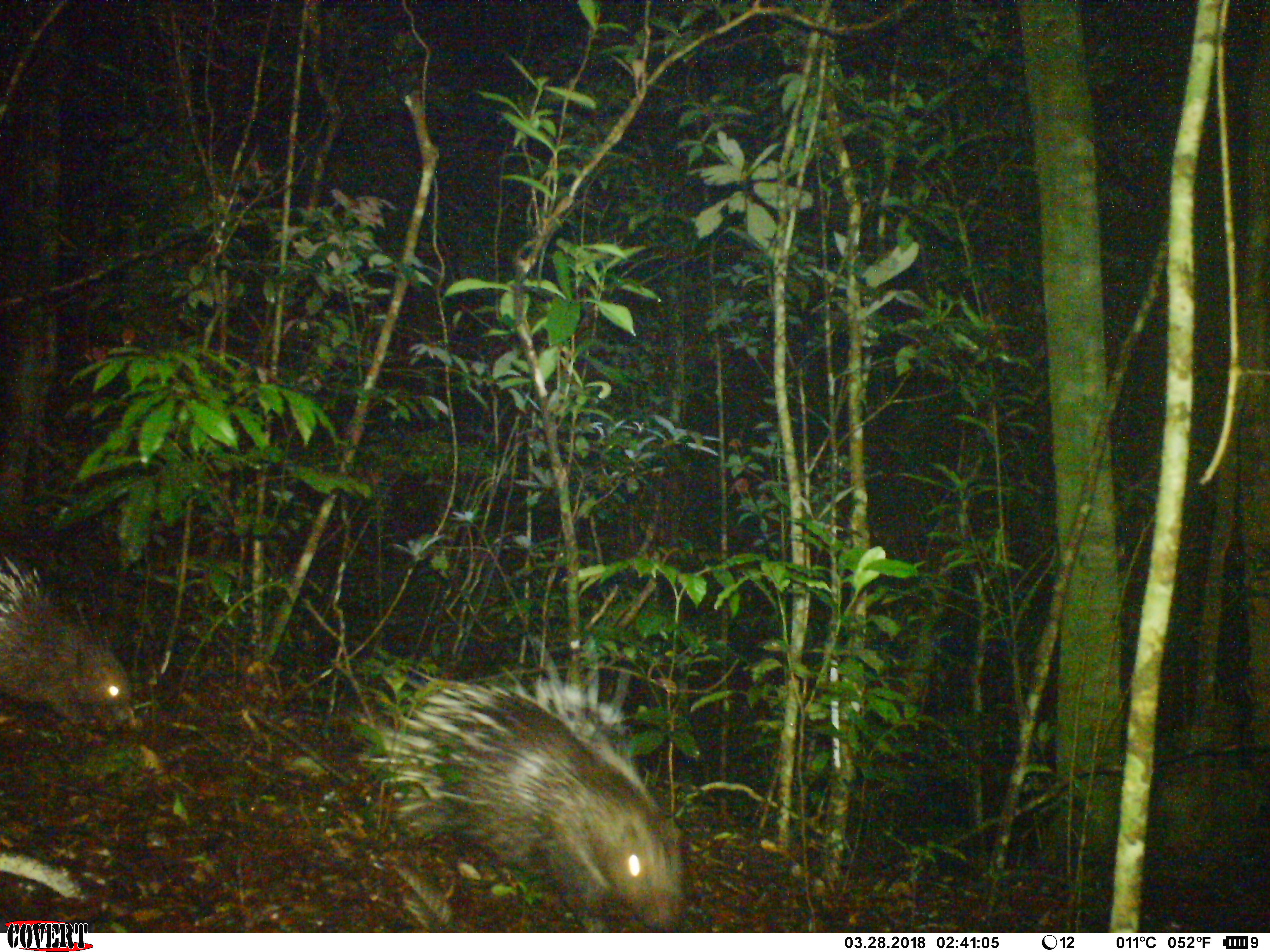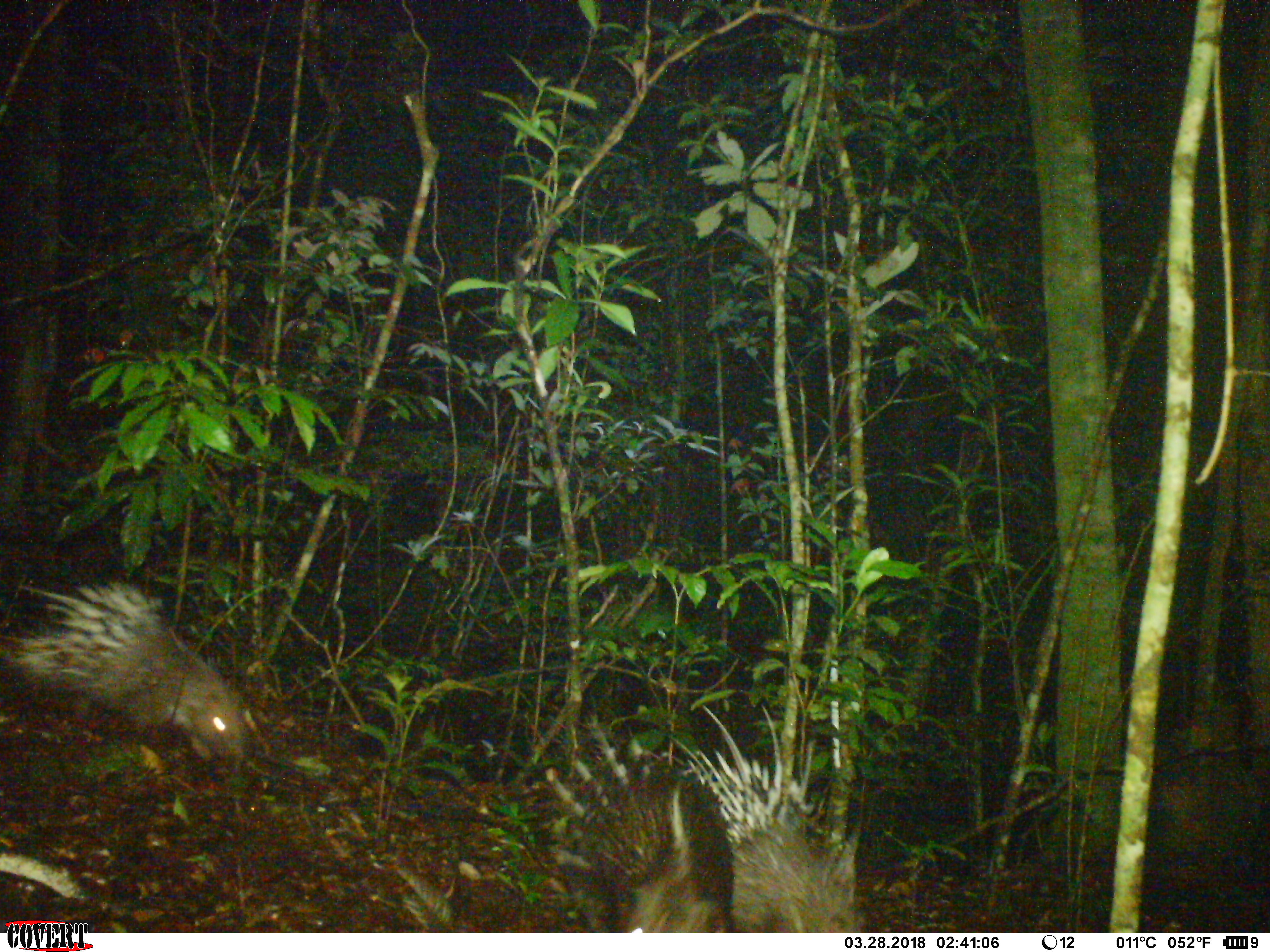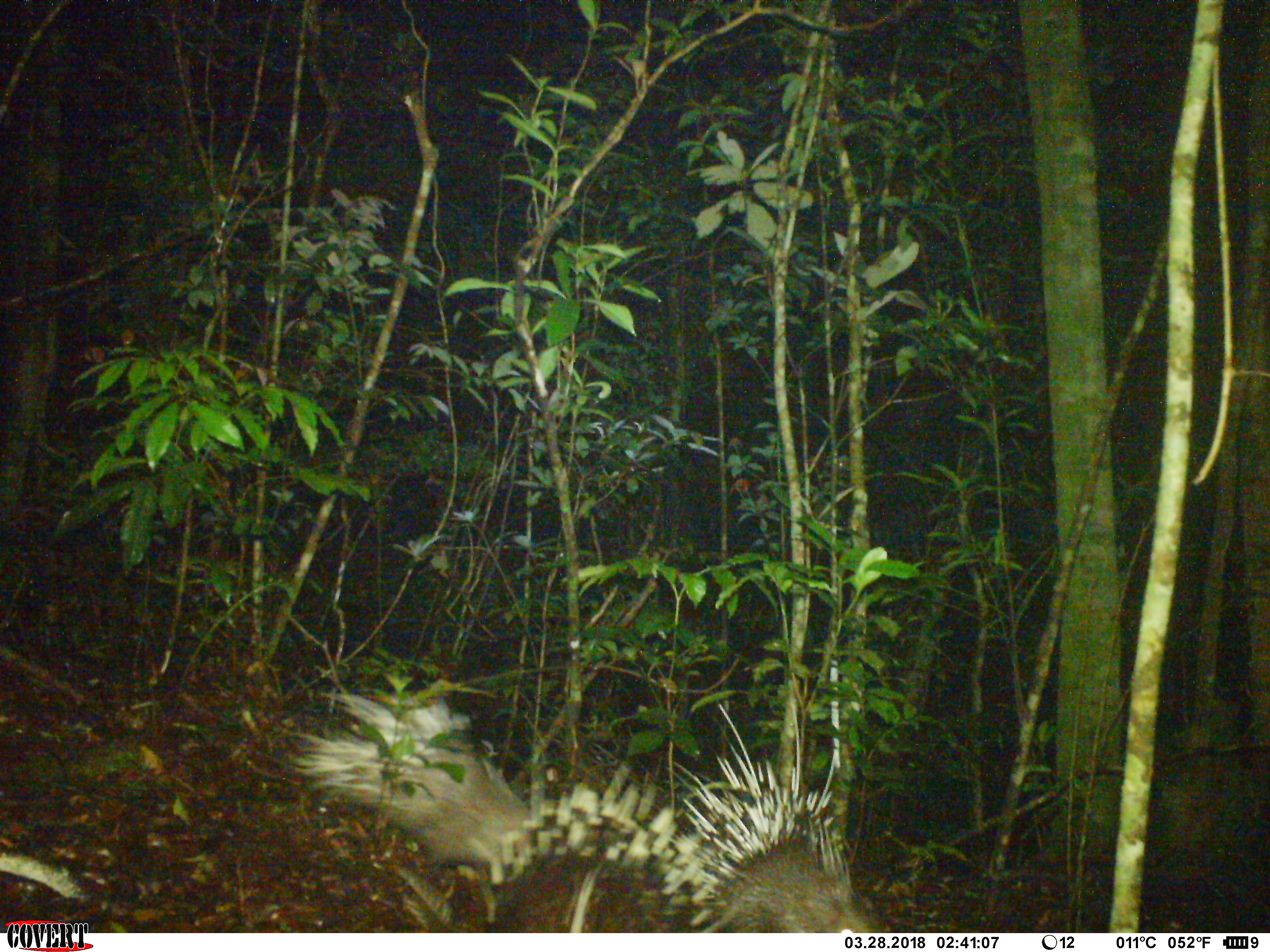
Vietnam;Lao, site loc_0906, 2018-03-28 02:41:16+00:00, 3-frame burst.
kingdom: Animalia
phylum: Chordata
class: Mammalia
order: Rodentia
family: Hystricidae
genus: Hystrix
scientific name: Hystrix brachyura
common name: malayan porcupine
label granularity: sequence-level